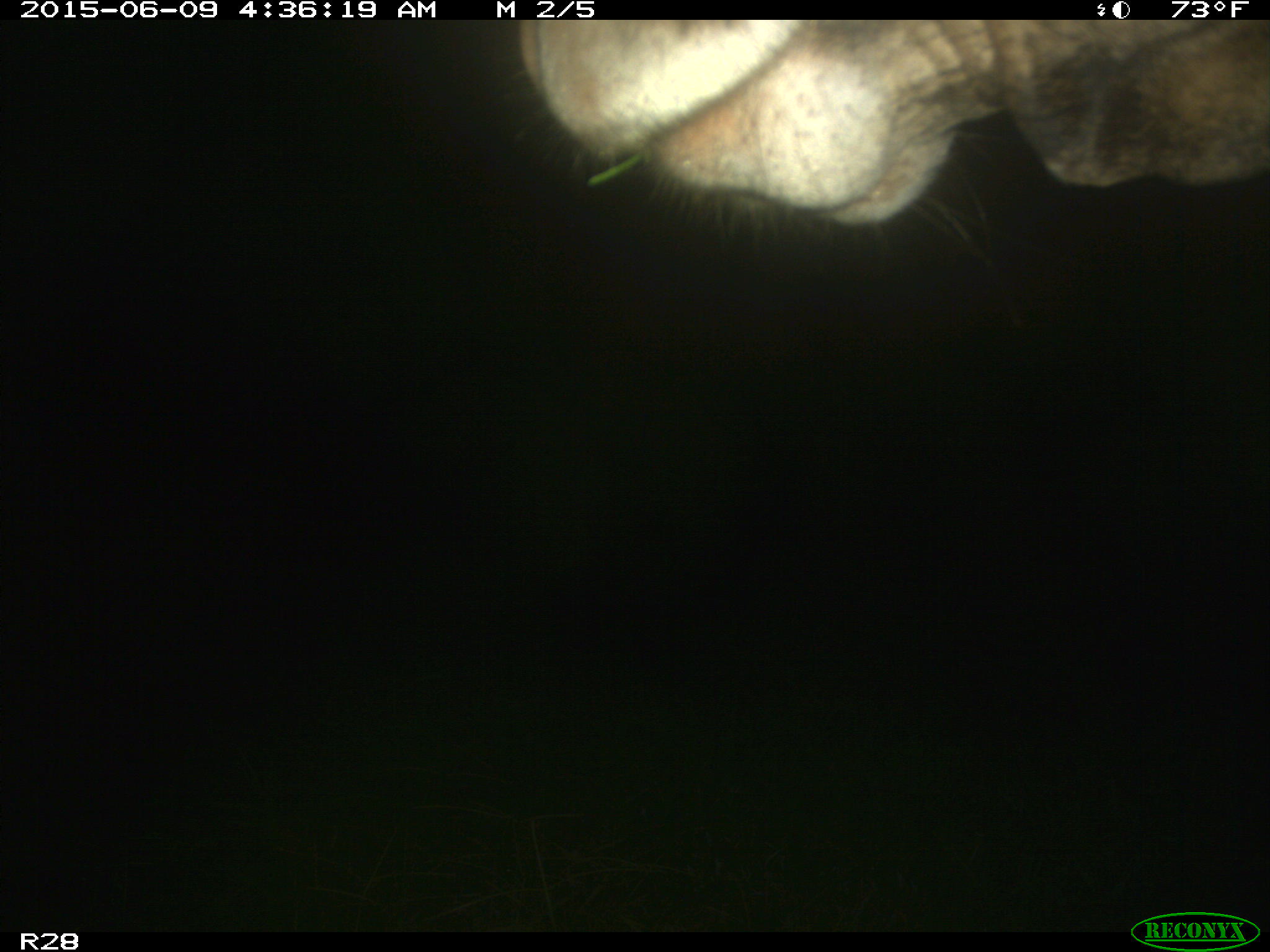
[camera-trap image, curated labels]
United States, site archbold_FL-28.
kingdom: Animalia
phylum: Chordata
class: Mammalia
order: Artiodactyla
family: Bovidae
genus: Bos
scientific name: Bos taurus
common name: domestic cow